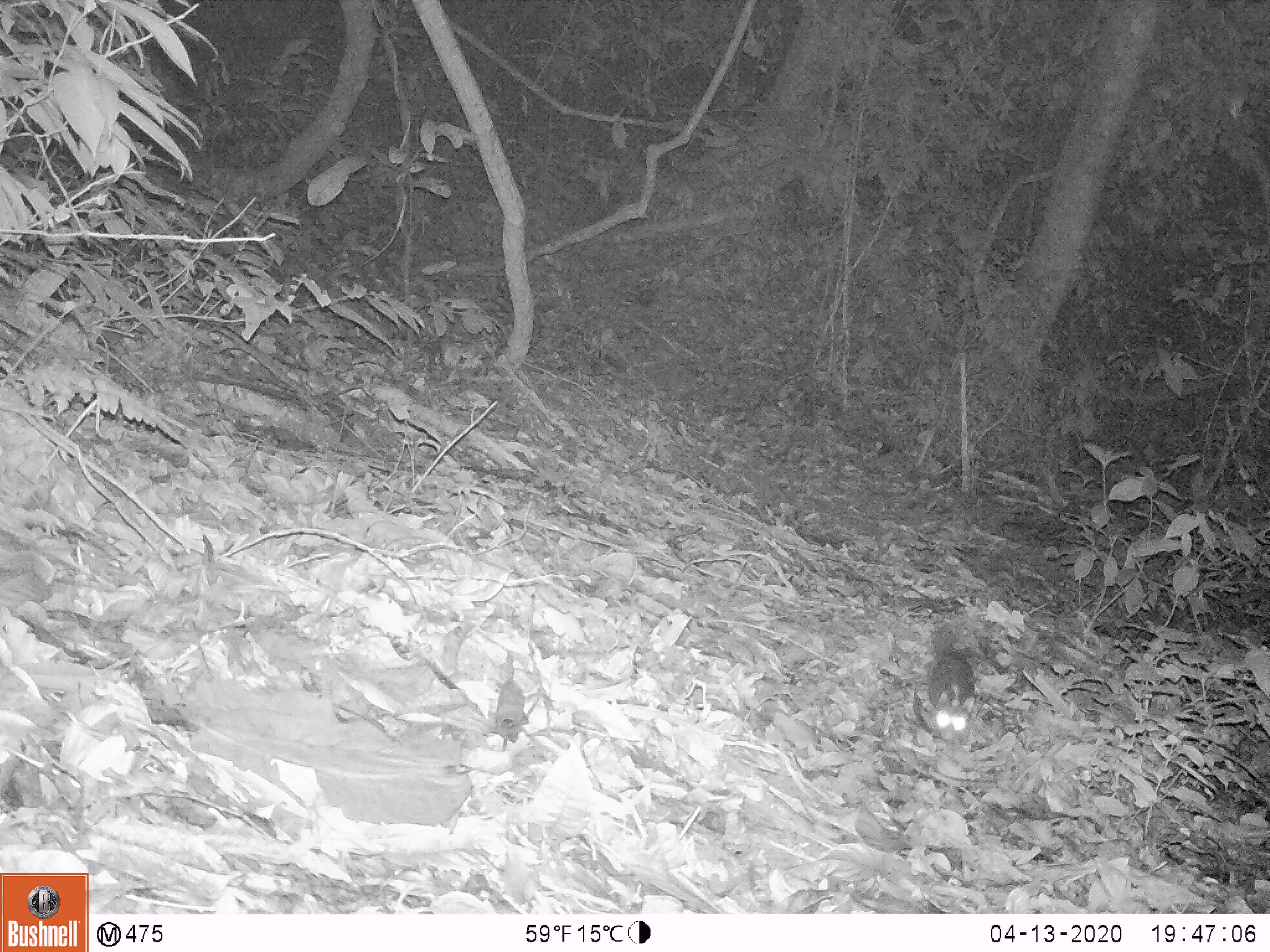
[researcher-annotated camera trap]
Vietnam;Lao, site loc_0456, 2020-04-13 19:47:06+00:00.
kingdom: Animalia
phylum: Chordata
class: Mammalia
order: Carnivora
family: Mustelidae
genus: Melogale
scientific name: Melogale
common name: ferret badger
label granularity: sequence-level